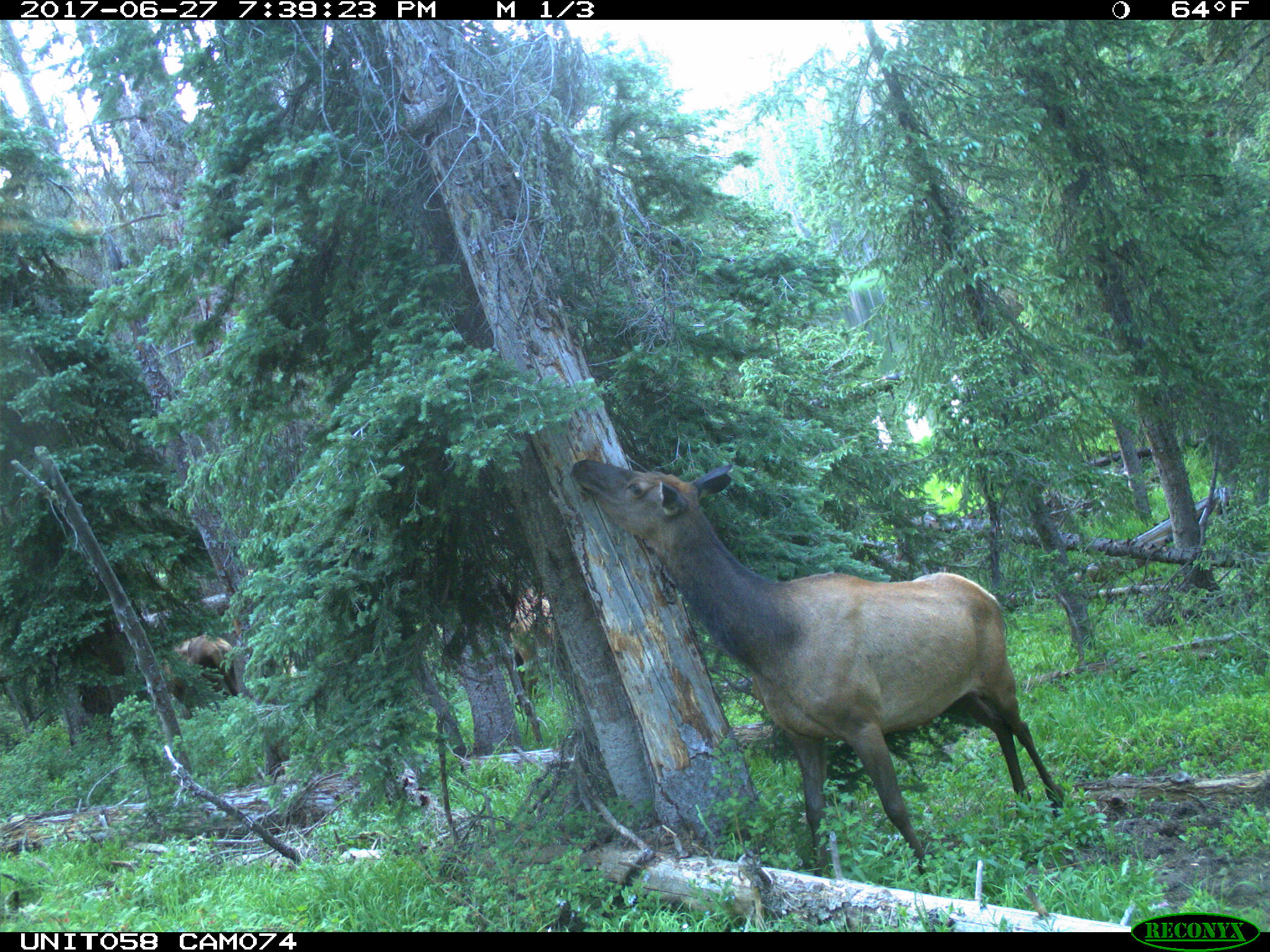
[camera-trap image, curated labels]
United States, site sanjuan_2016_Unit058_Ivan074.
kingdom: Animalia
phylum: Chordata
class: Mammalia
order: Artiodactyla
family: Cervidae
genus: Cervus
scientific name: Cervus elaphus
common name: red deer